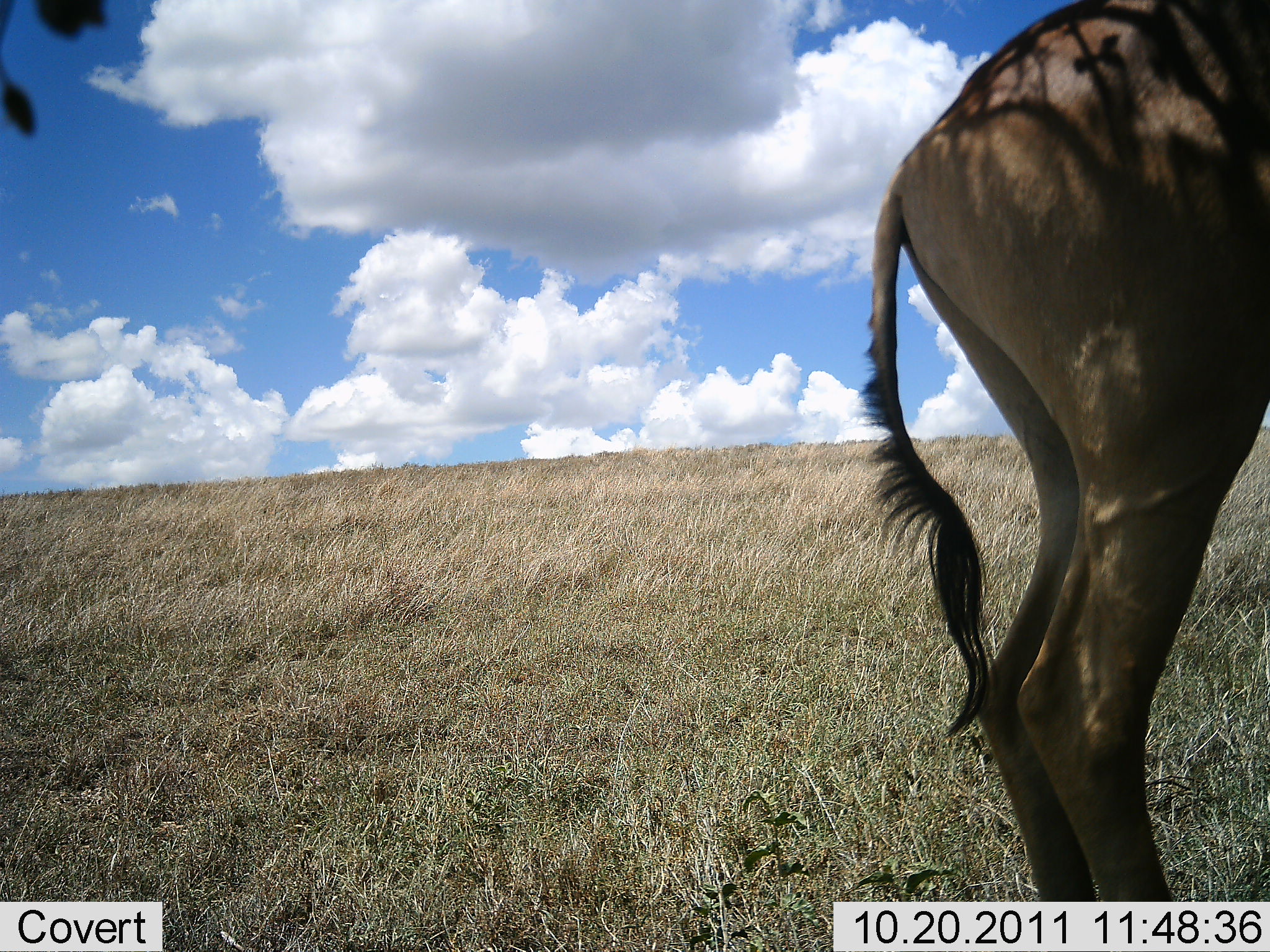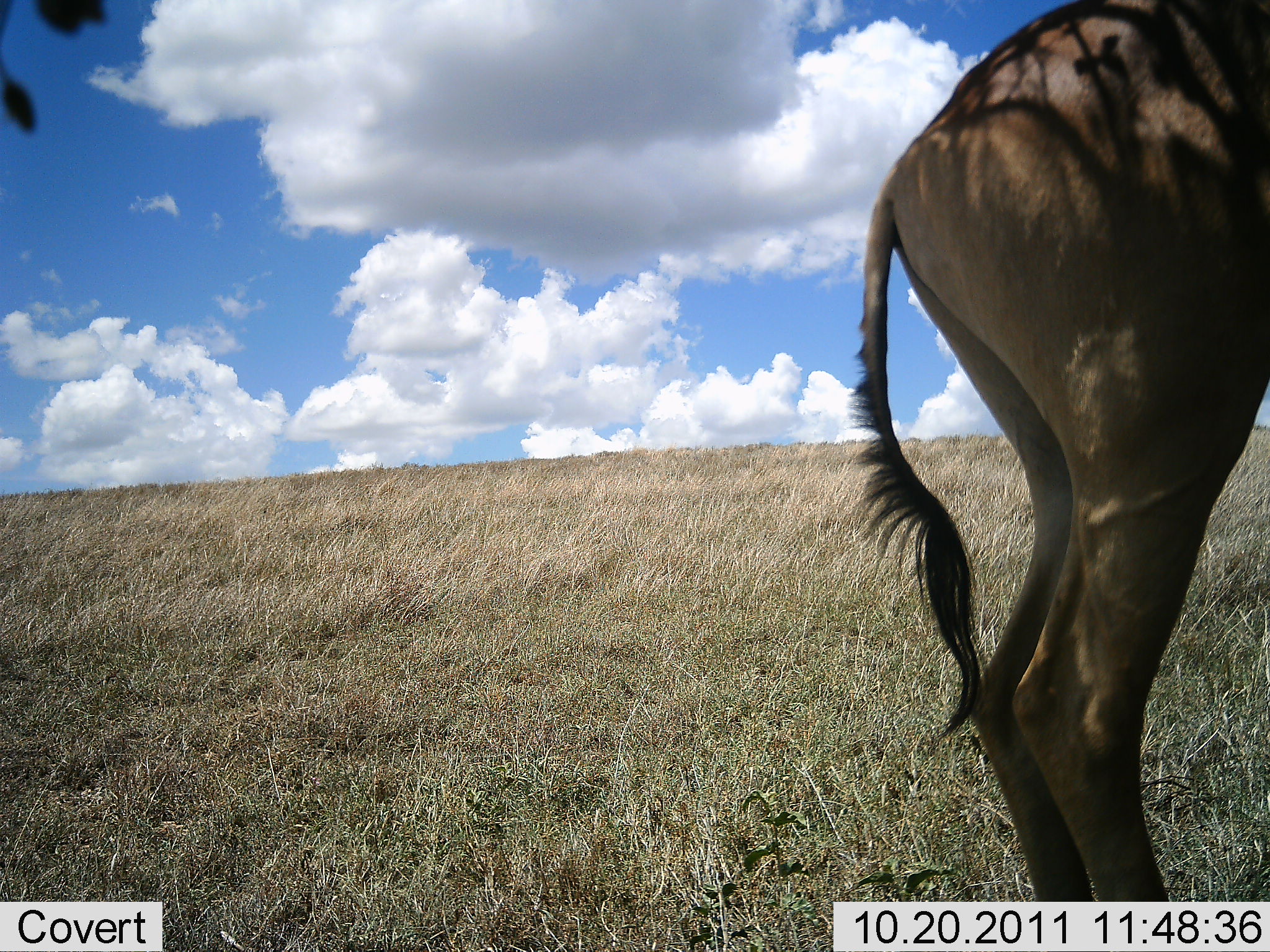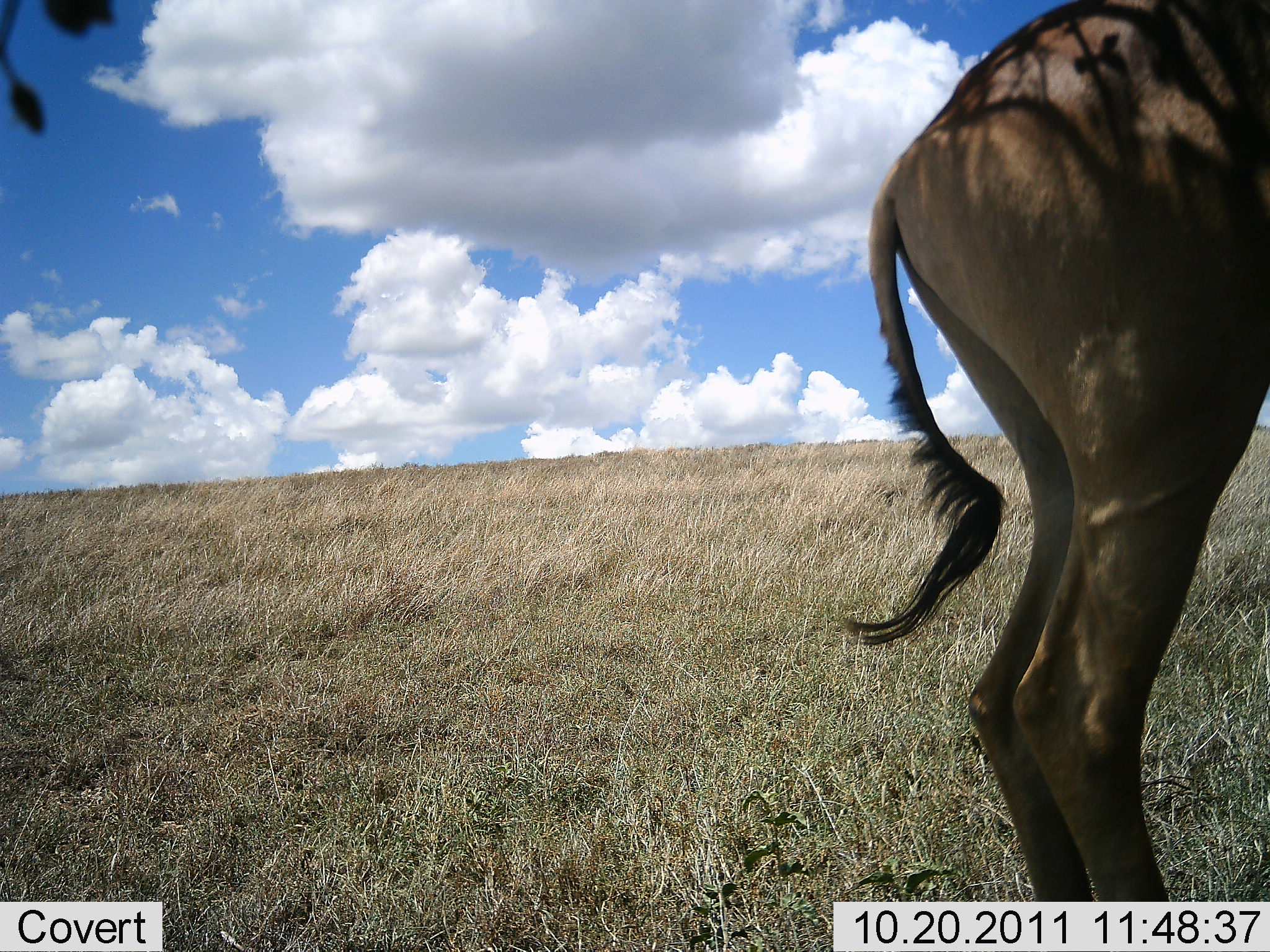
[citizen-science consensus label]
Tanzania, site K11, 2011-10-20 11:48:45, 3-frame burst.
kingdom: Animalia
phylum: Chordata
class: Mammalia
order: Artiodactyla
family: Bovidae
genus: Alcelaphus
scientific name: Alcelaphus buselaphus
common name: hartebeest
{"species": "hartebeest (Alcelaphus buselaphus)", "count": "1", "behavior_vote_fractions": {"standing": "100%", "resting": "9%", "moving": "0%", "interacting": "0%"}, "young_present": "0%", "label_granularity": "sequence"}